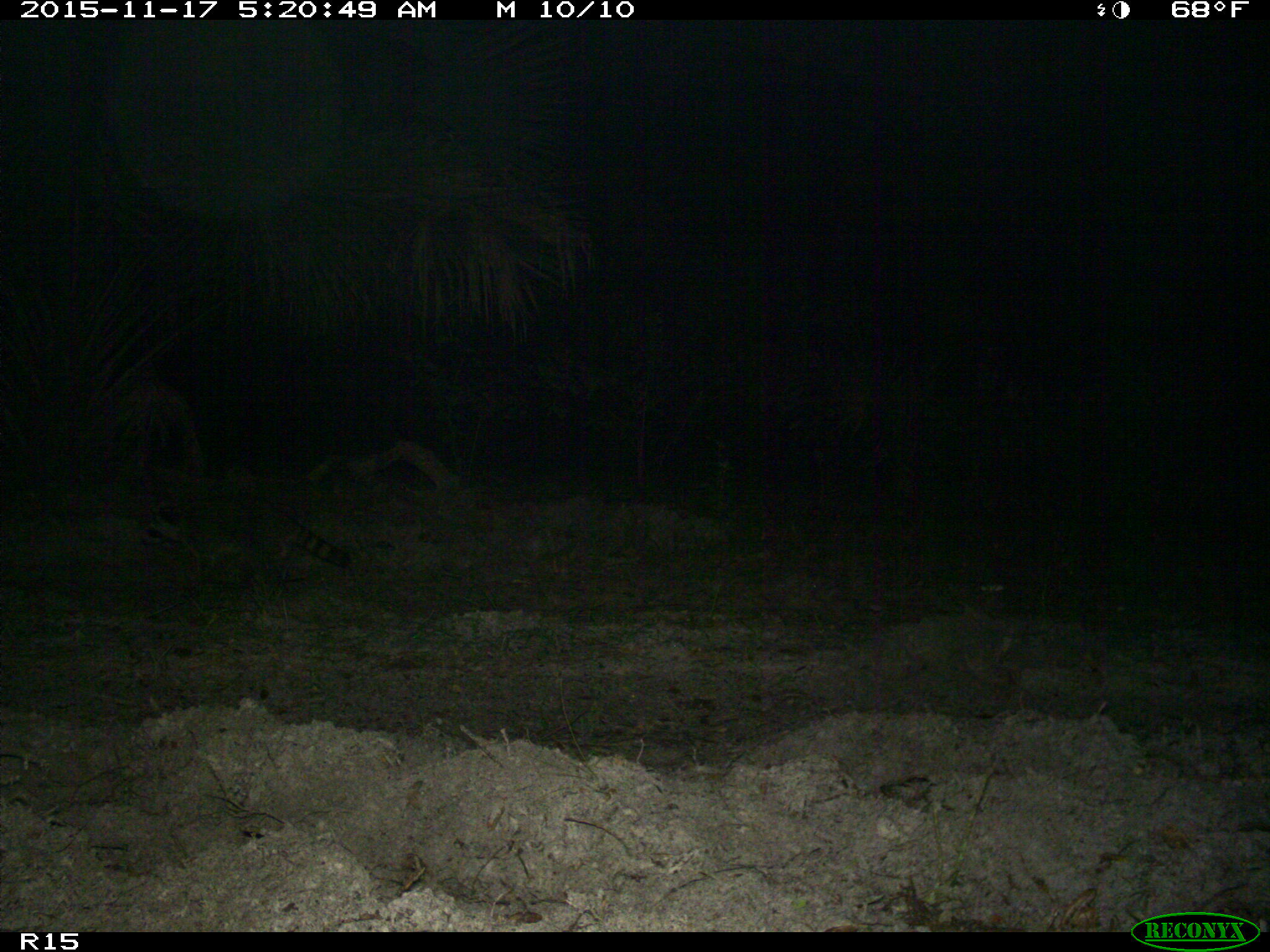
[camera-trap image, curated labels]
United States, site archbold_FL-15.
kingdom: Animalia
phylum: Chordata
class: Mammalia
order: Carnivora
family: Procyonidae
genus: Procyon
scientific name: Procyon lotor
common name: common raccoon